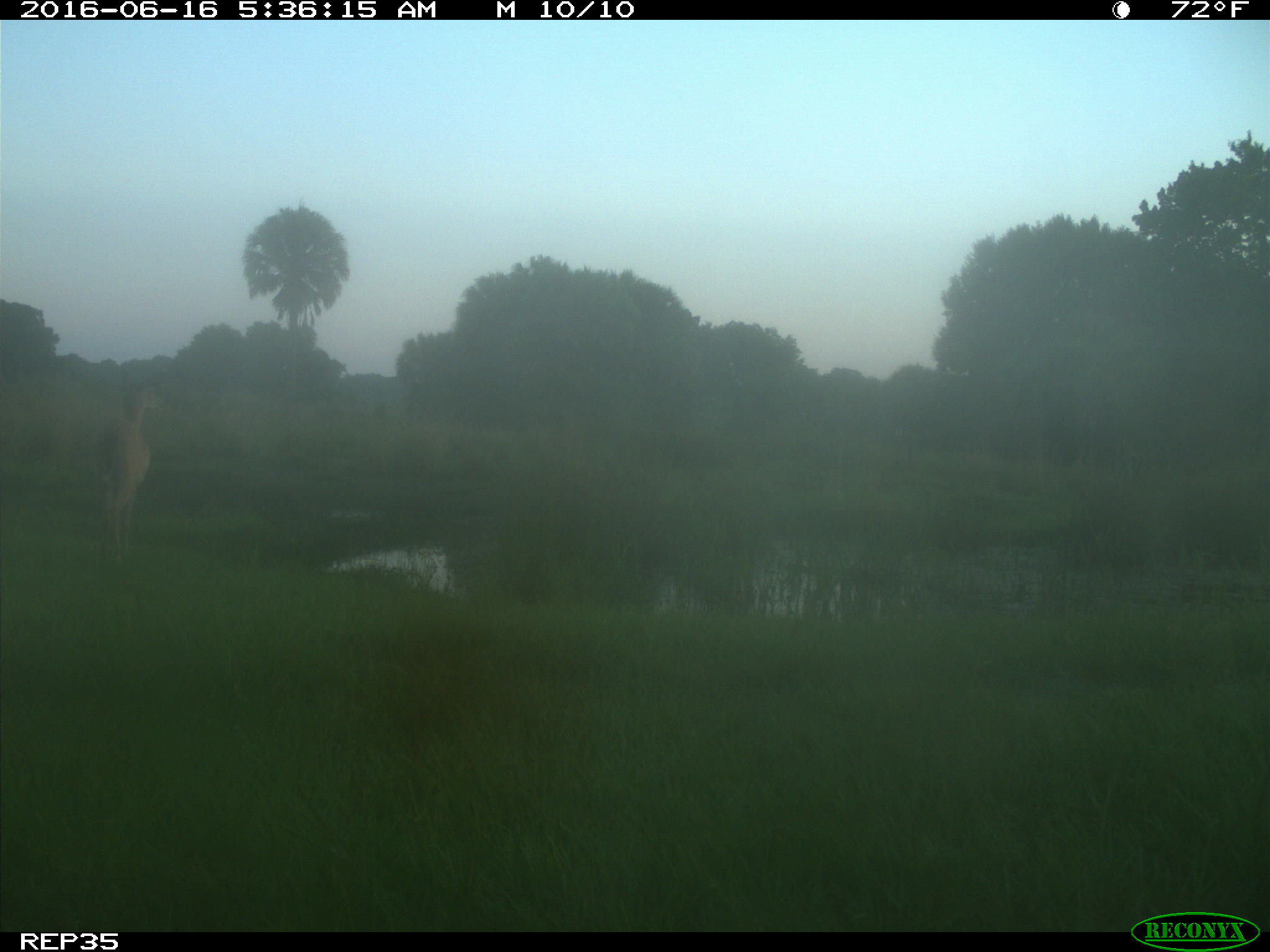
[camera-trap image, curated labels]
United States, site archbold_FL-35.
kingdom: Animalia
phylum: Chordata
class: Mammalia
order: Artiodactyla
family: Cervidae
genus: Odocoileus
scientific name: Odocoileus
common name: deer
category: unidentified deer